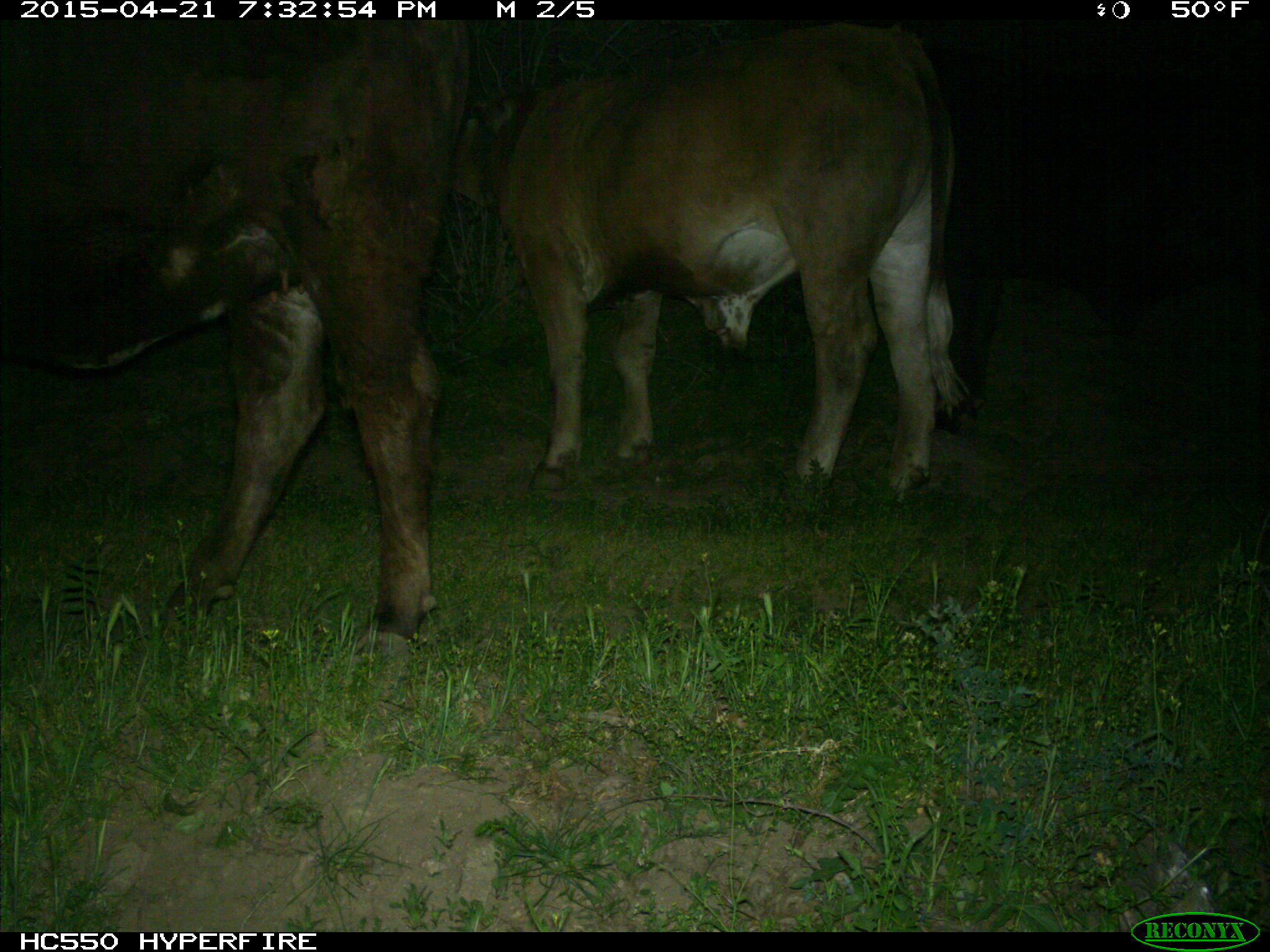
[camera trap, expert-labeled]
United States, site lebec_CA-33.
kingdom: Animalia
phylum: Chordata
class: Mammalia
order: Artiodactyla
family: Bovidae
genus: Bos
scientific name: Bos taurus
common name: domestic cow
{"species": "Bos taurus (domestic cow)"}